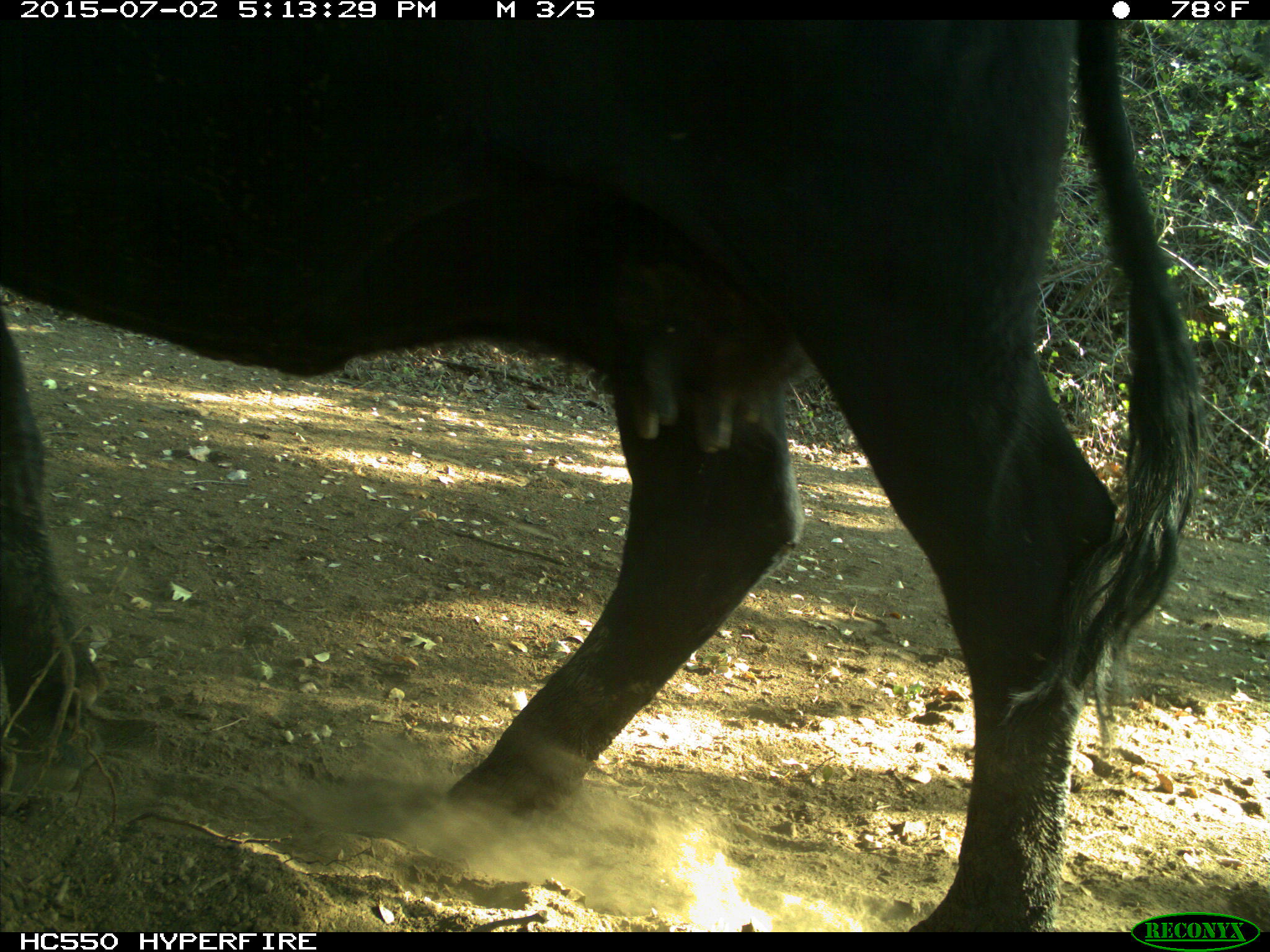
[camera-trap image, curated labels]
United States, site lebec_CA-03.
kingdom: Animalia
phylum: Chordata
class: Mammalia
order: Artiodactyla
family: Bovidae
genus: Bos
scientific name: Bos taurus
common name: domestic cow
Bos taurus (domestic cow).